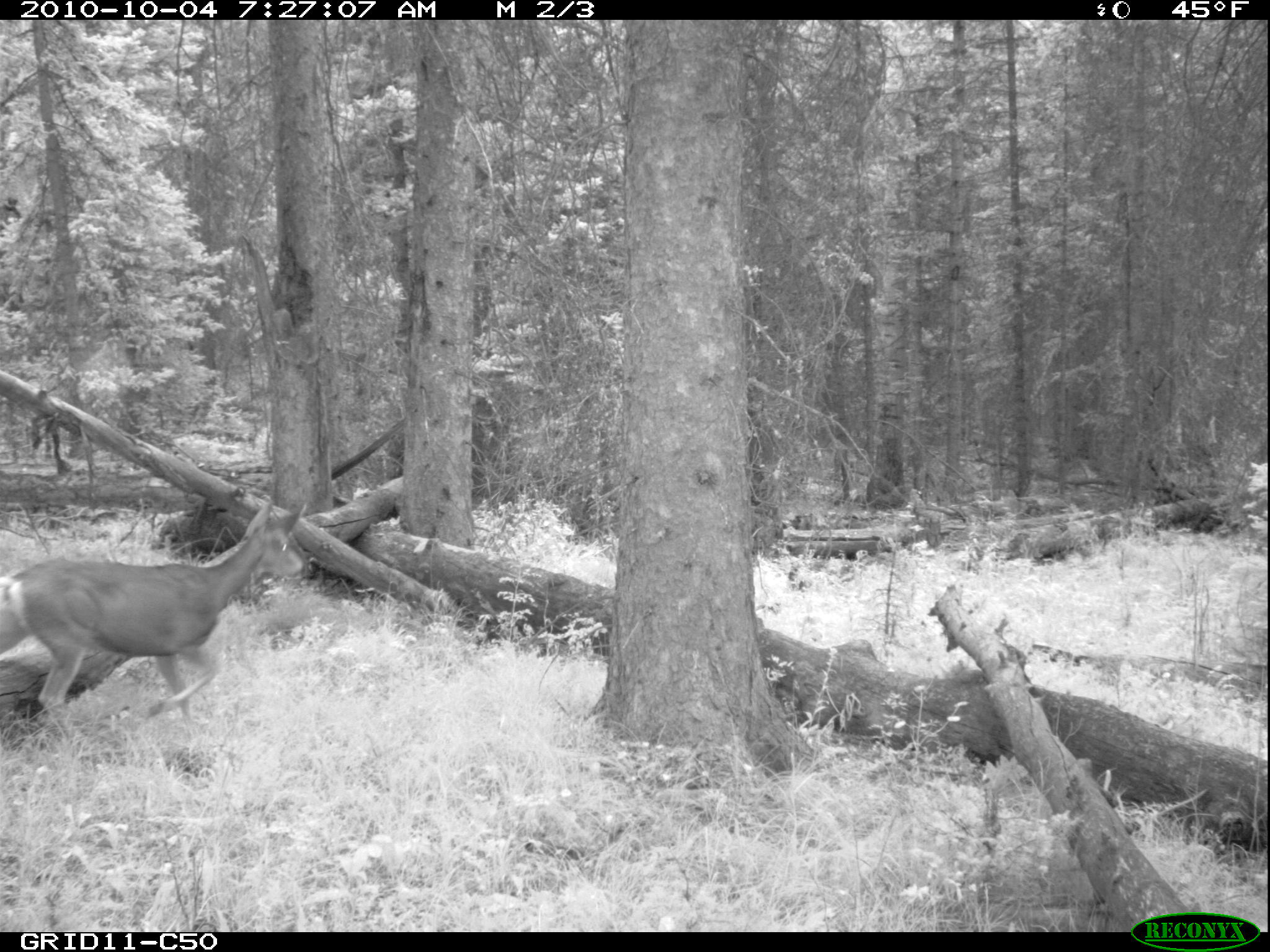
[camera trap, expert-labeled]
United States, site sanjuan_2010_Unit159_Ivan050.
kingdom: Animalia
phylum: Chordata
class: Mammalia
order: Artiodactyla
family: Cervidae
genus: Odocoileus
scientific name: Odocoileus hemionus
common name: mule deer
Odocoileus hemionus (mule deer).